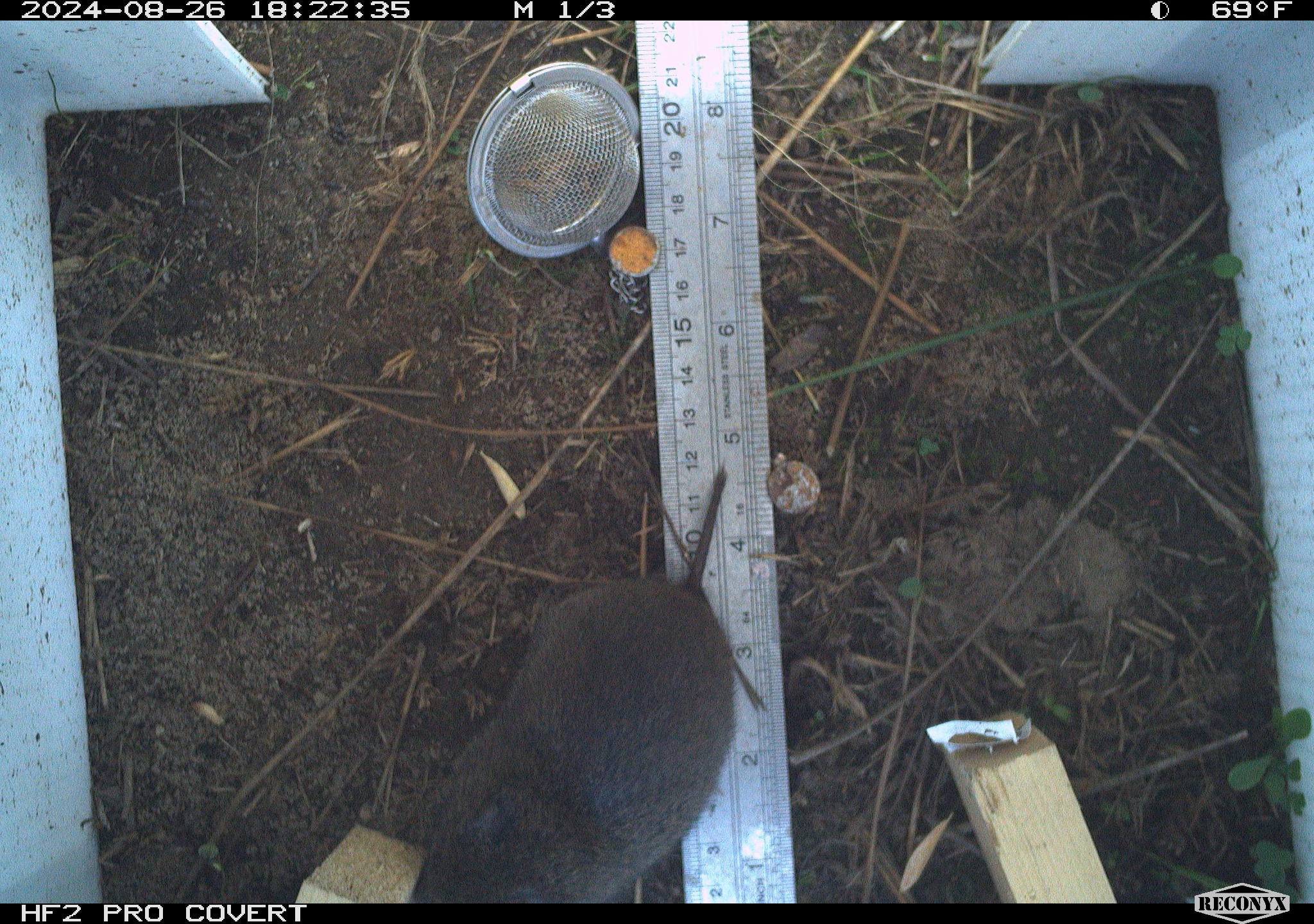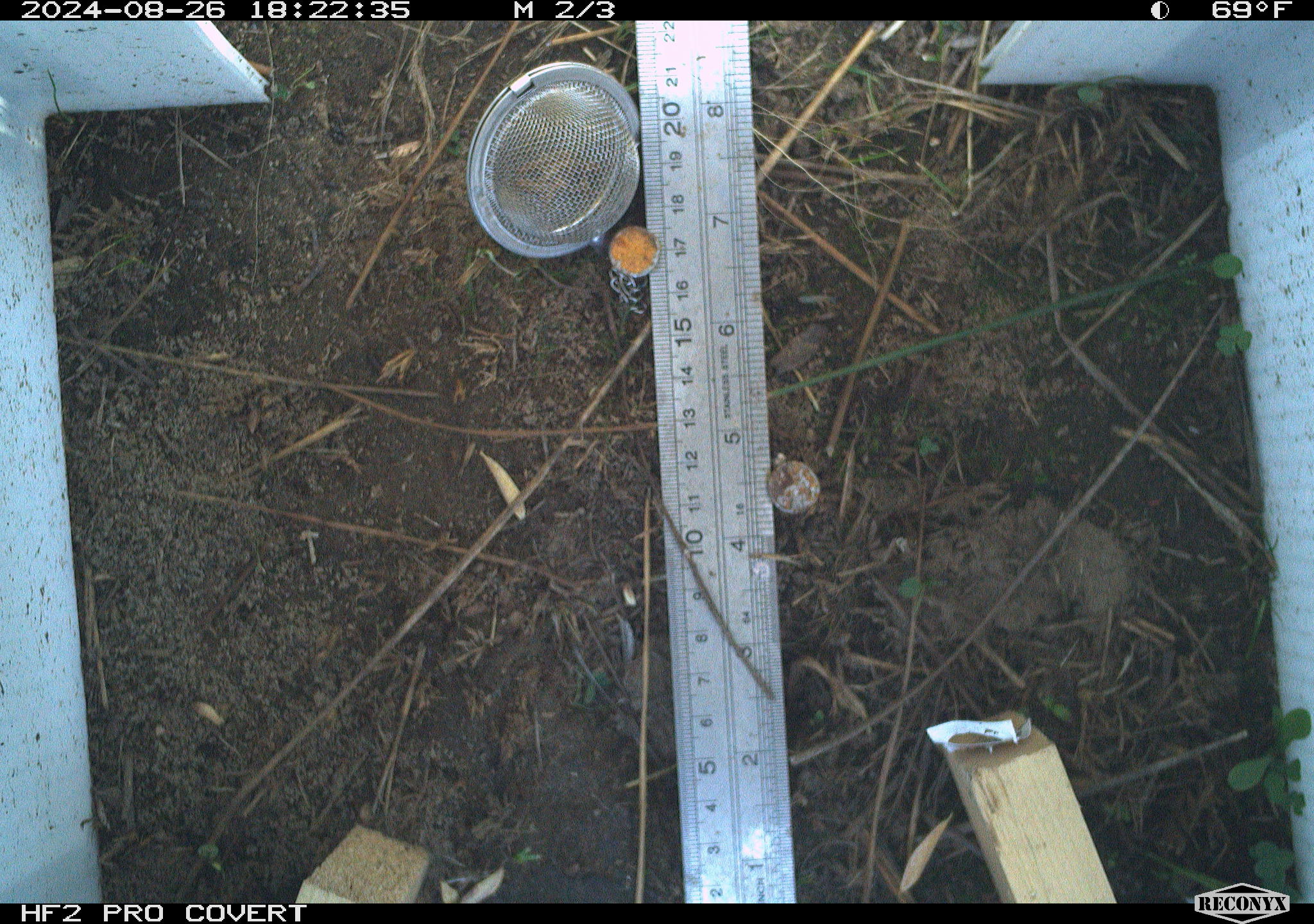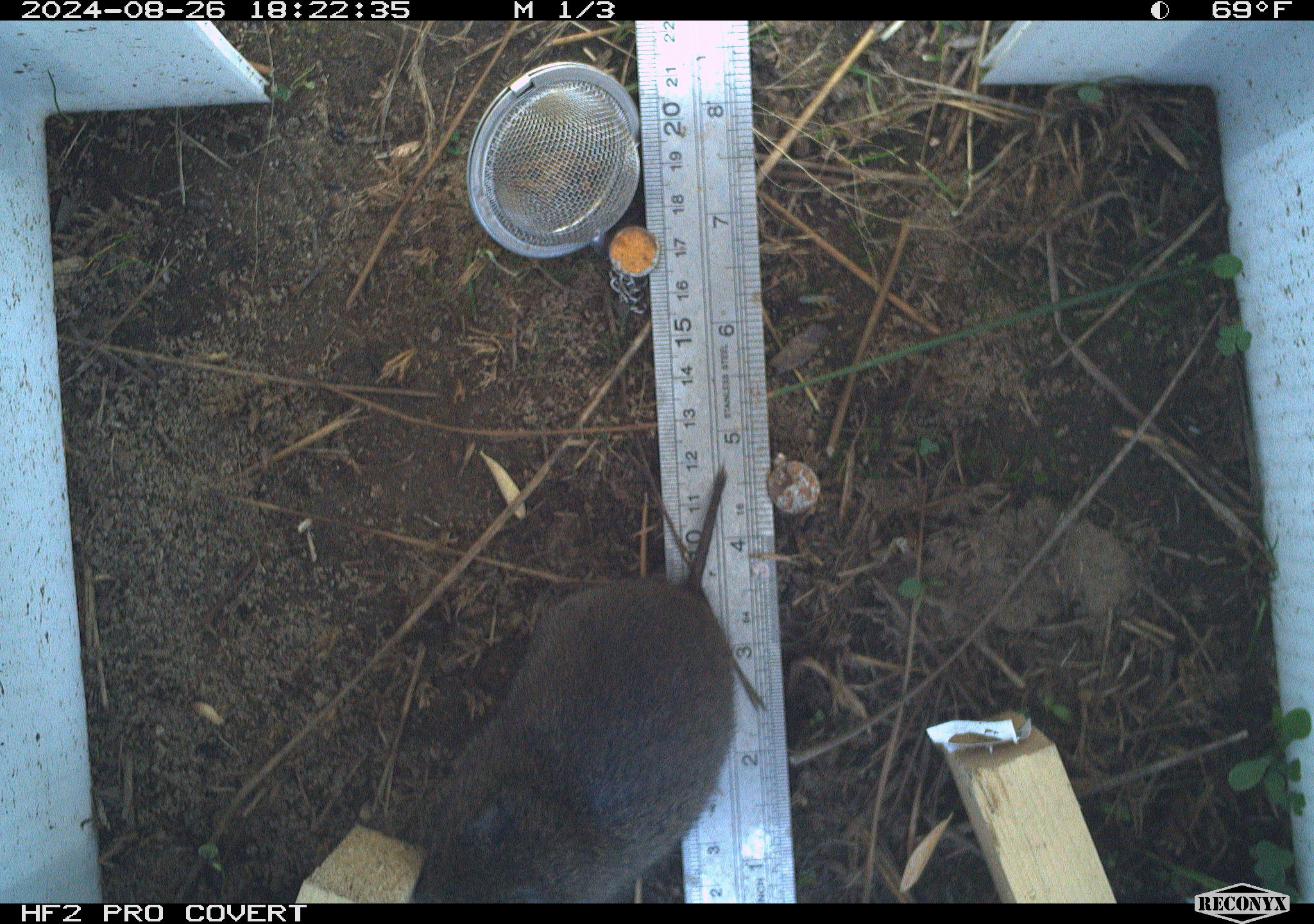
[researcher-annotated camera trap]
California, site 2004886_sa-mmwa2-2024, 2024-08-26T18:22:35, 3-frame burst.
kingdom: Animalia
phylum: Chordata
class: Mammalia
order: Rodentia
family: Cricetidae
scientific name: Arvicolinae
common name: voles, lemmings, and muskrats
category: arvicolinae subfamily